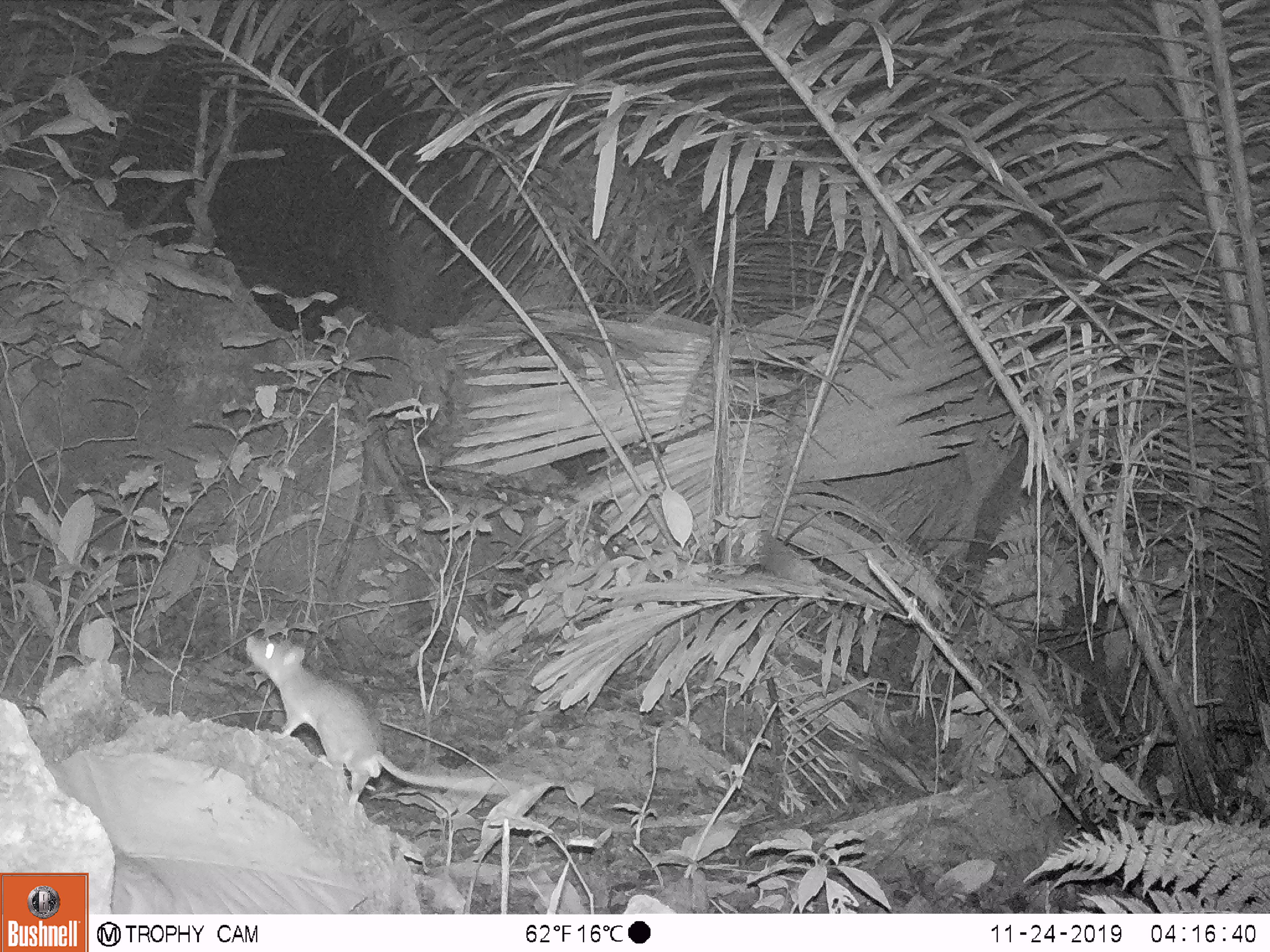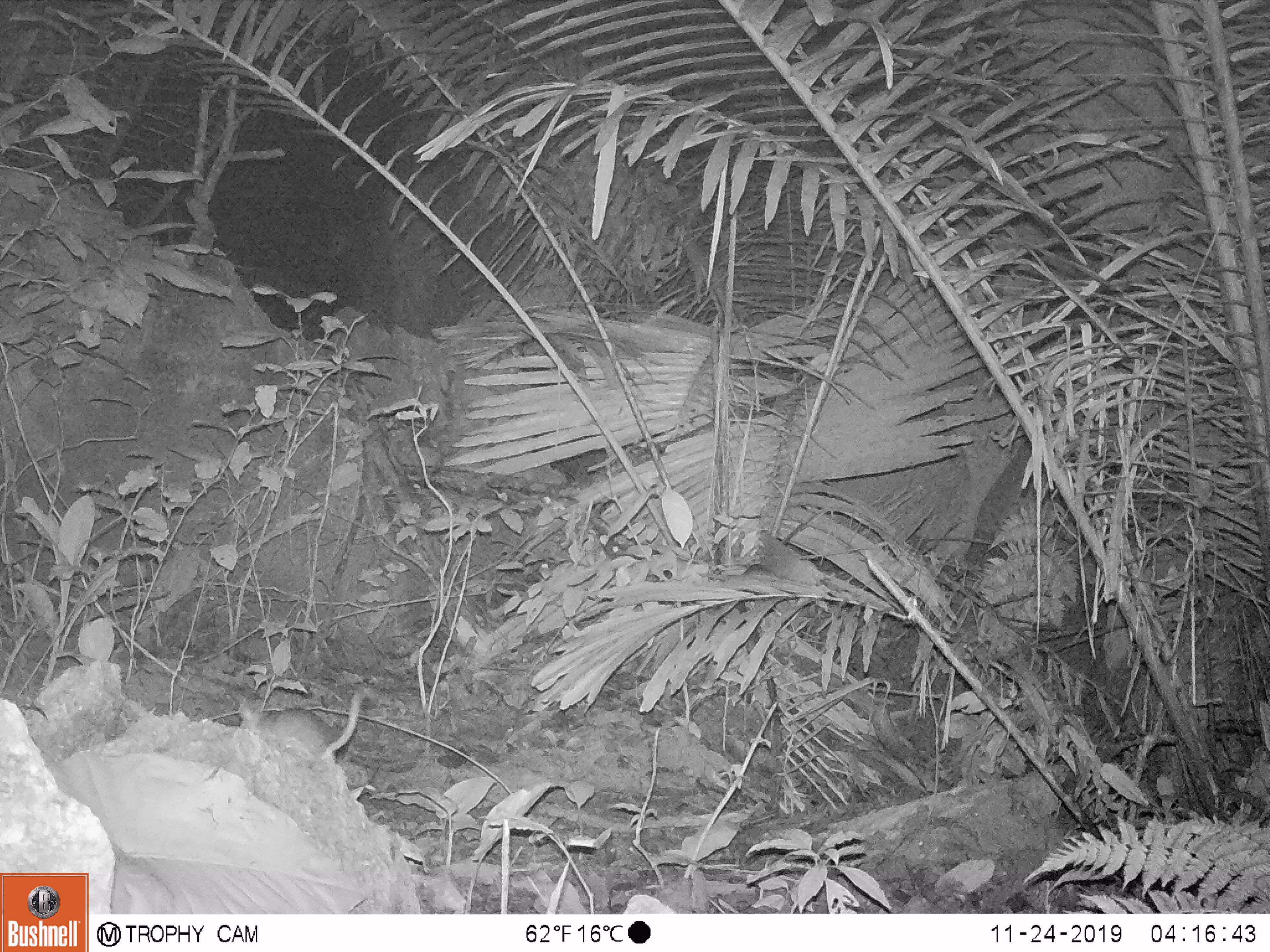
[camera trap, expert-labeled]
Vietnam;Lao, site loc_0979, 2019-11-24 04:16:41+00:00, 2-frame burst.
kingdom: Animalia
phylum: Chordata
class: Mammalia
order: Rodentia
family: Muridae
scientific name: Muridae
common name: old-world mice and rats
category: unidentified murid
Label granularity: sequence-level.